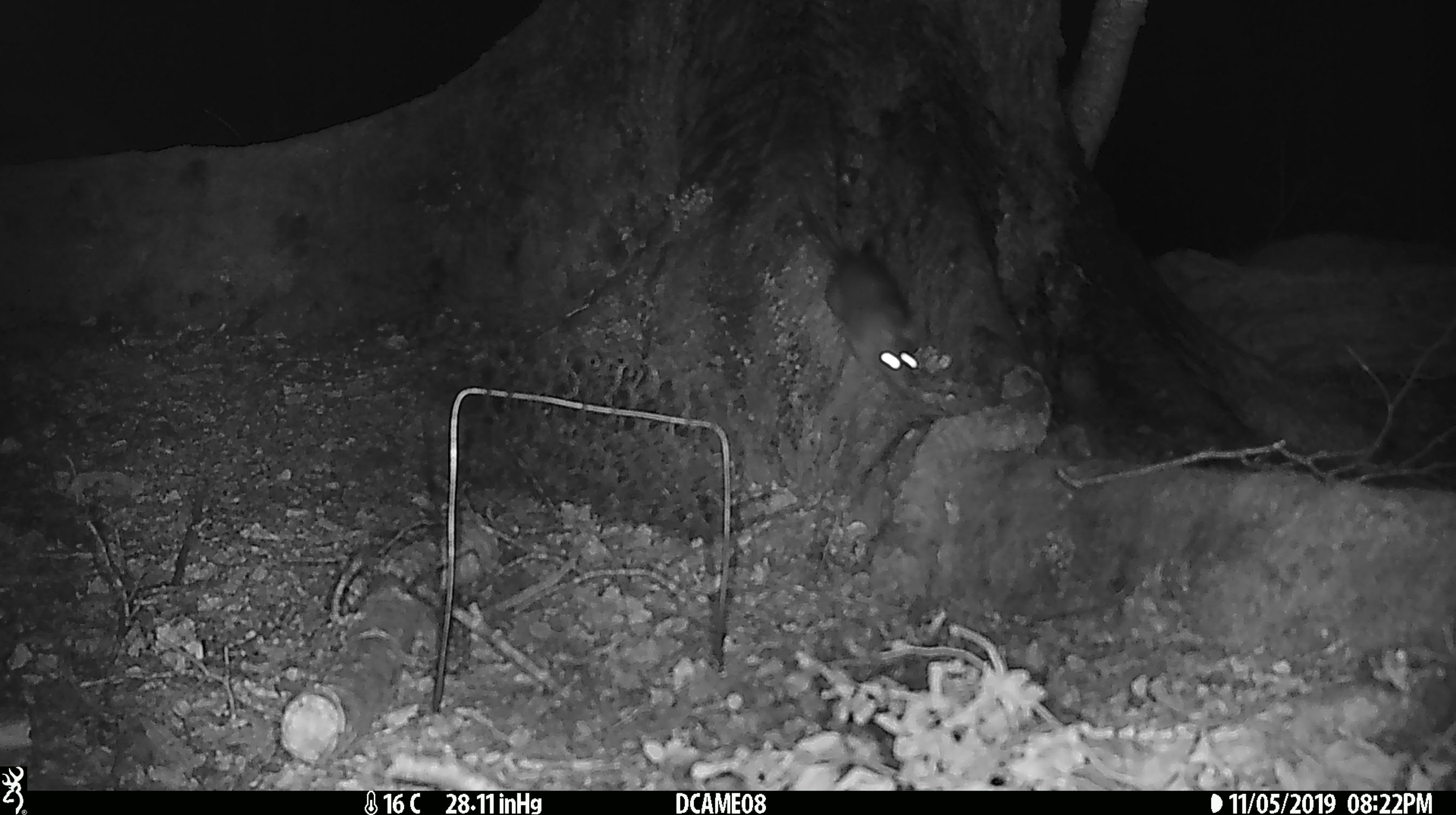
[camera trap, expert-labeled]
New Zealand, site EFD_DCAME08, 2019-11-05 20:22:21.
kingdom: Animalia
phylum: Chordata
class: Mammalia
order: Rodentia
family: Muridae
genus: Rattus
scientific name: Rattus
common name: rat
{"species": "rat (Rattus)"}